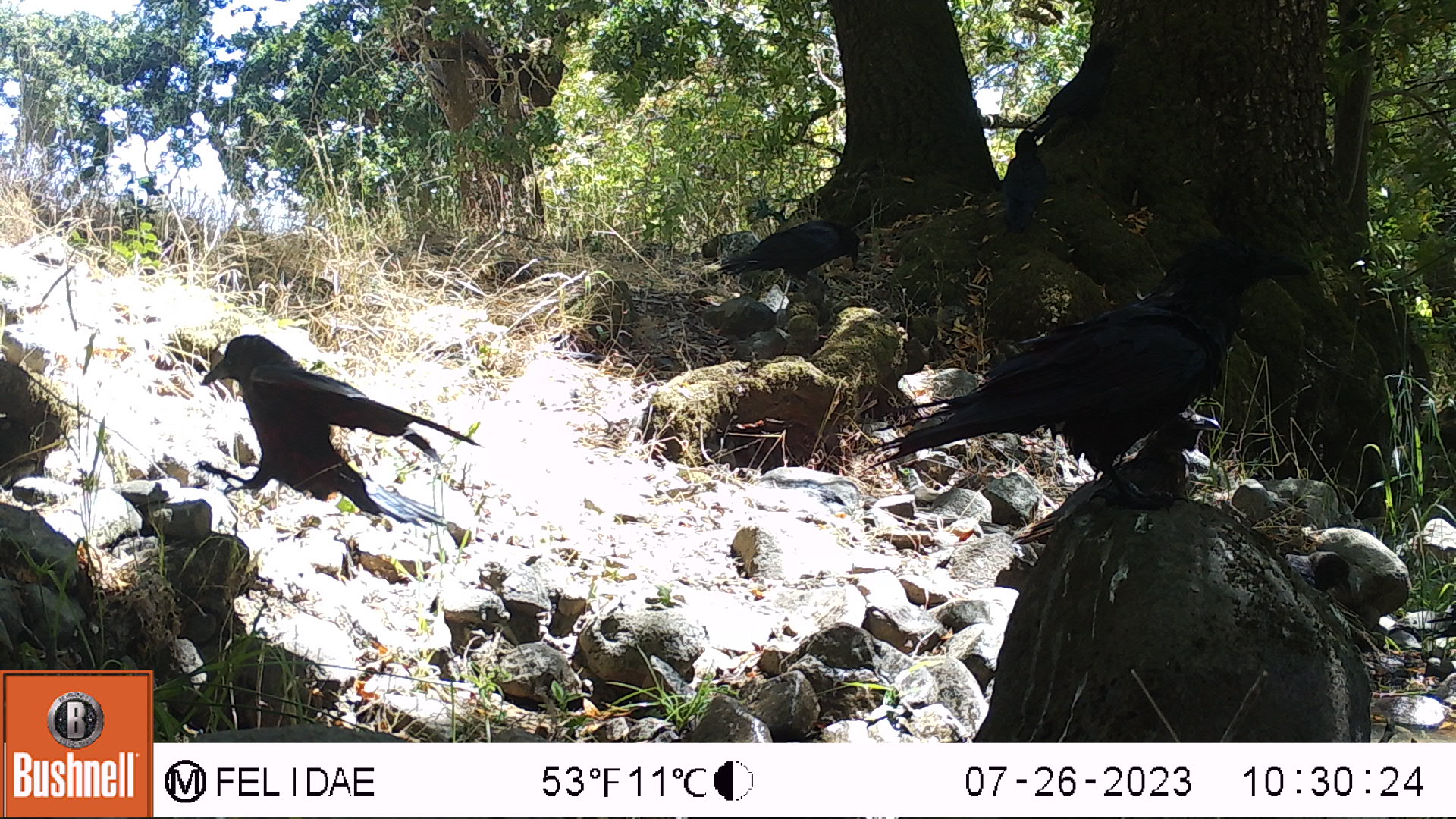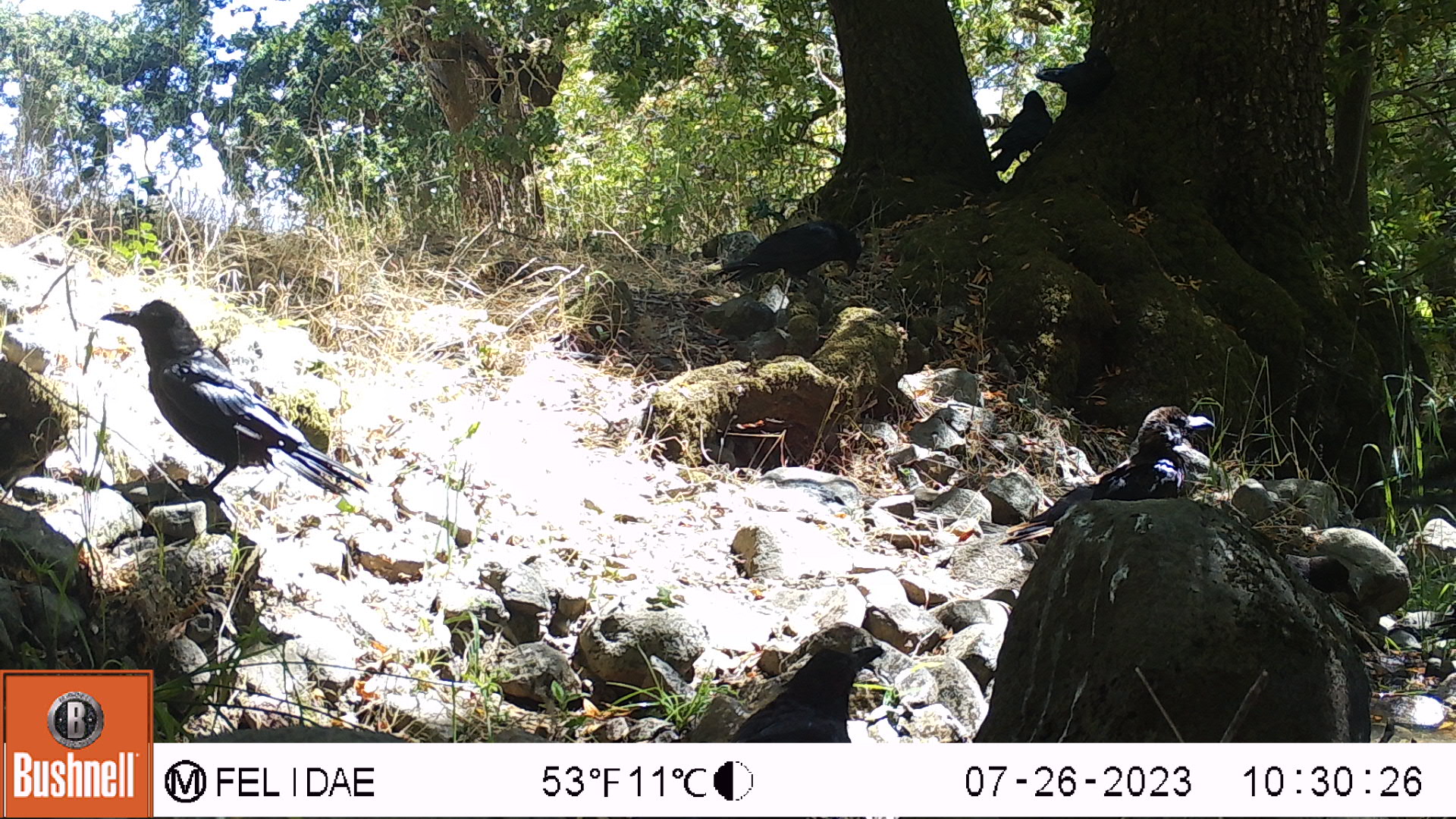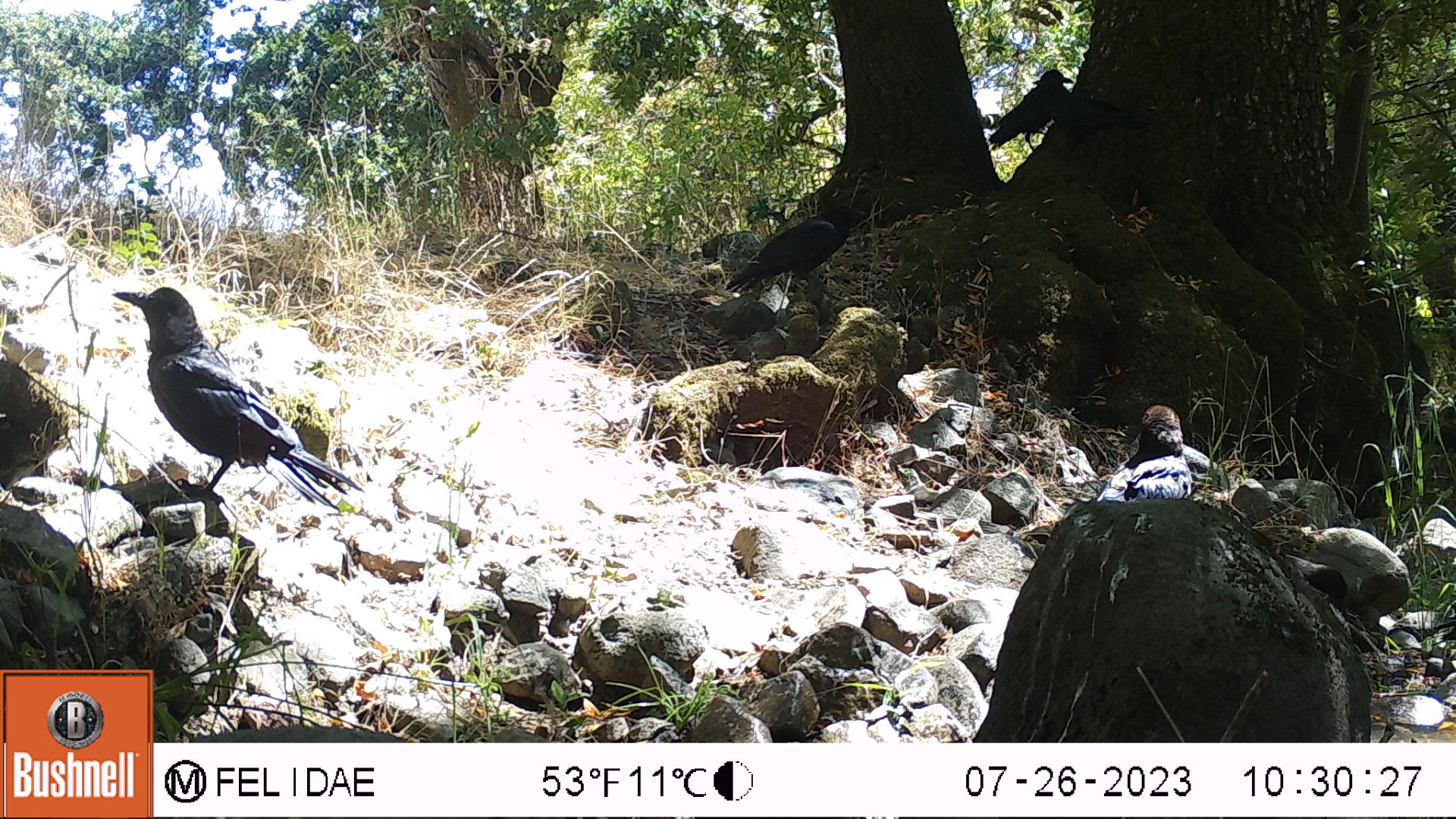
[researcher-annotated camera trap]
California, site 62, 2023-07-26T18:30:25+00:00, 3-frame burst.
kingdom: Animalia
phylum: Chordata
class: Aves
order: Passeriformes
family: Corvidae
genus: Corvus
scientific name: Corvus brachyrhynchos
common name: american crow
American crow (Corvus brachyrhynchos).